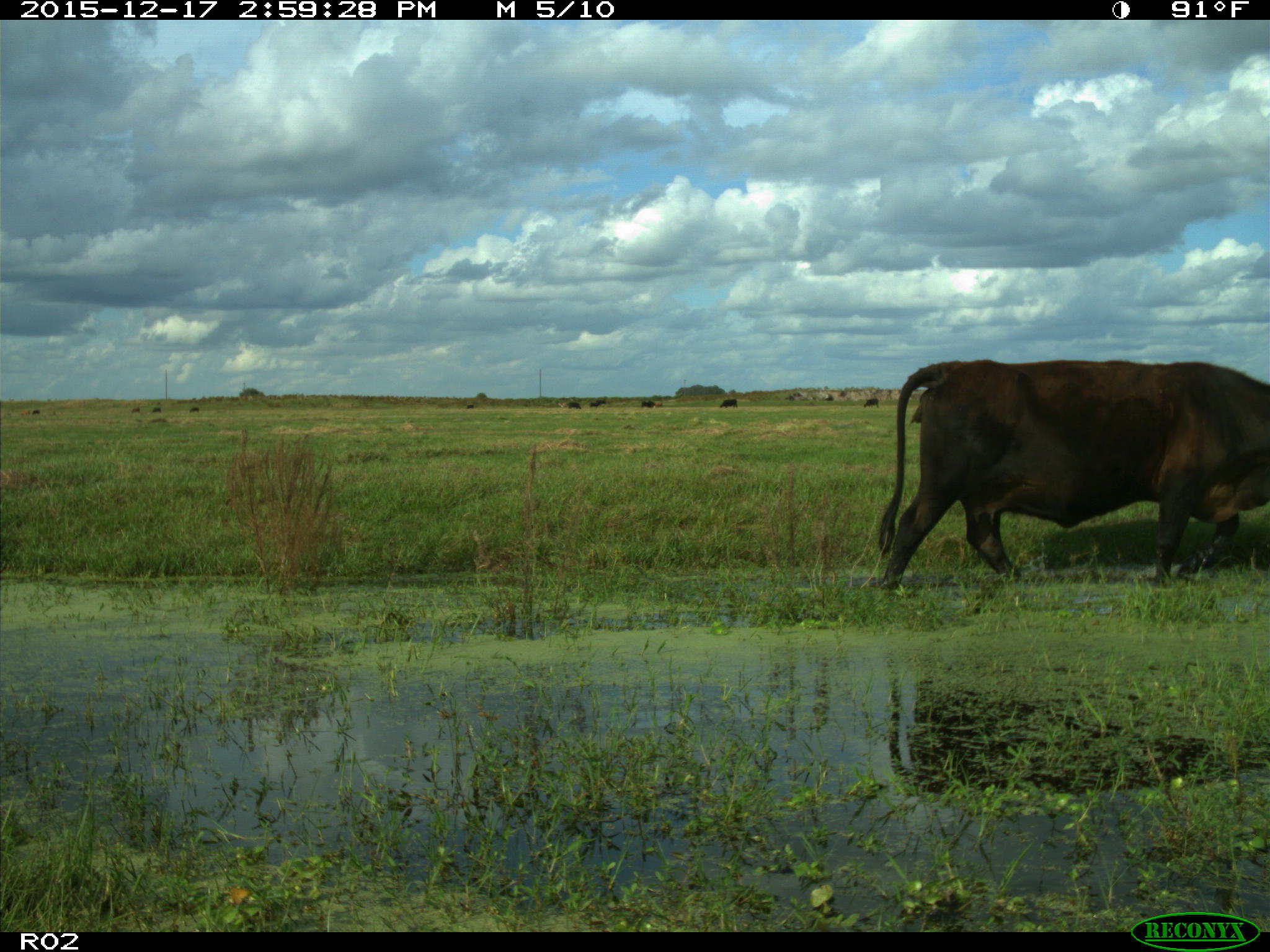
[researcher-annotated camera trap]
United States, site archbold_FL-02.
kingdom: Animalia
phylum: Chordata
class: Mammalia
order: Artiodactyla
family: Bovidae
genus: Bos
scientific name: Bos taurus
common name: domestic cow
Bos taurus (domestic cow).